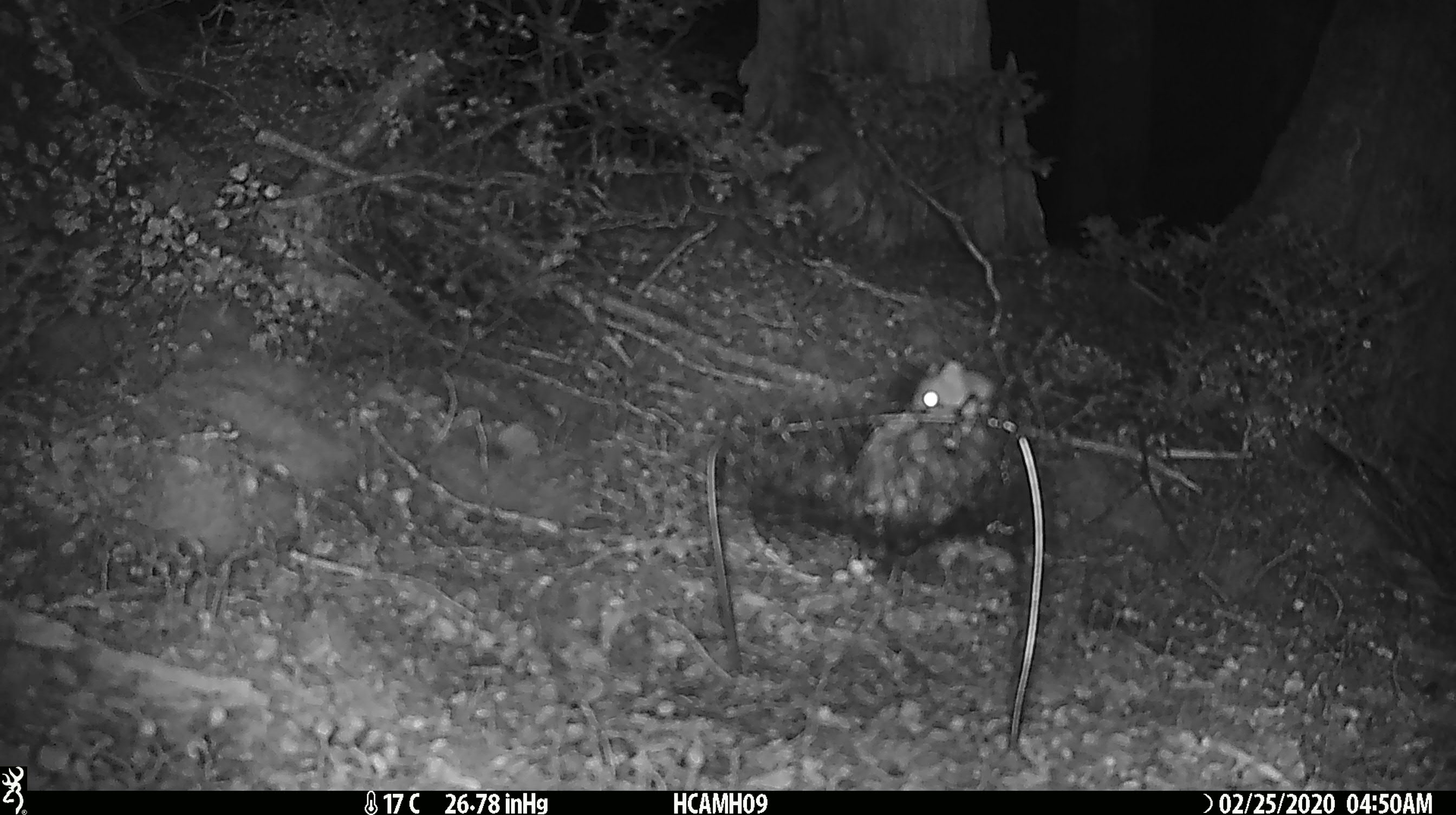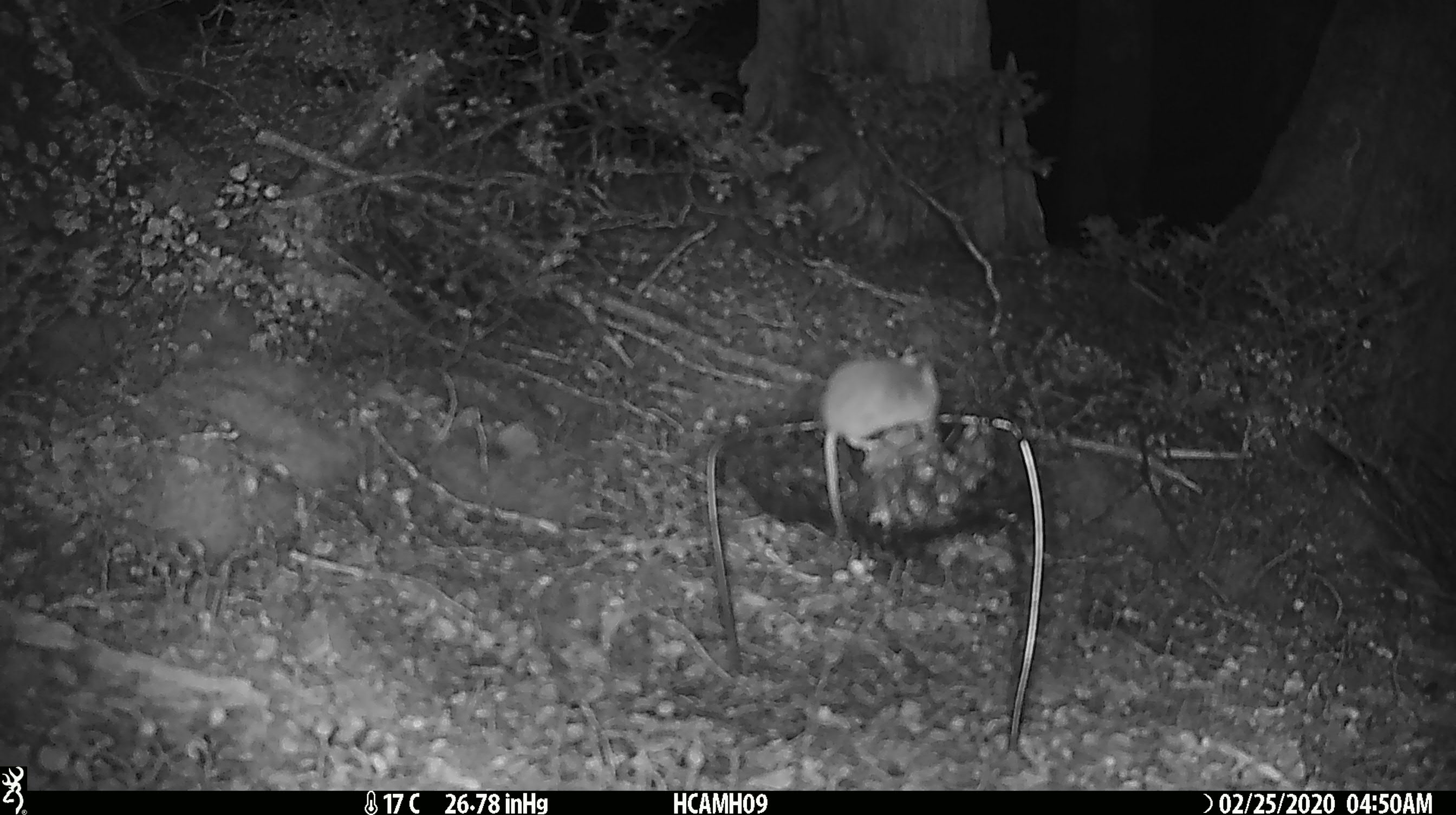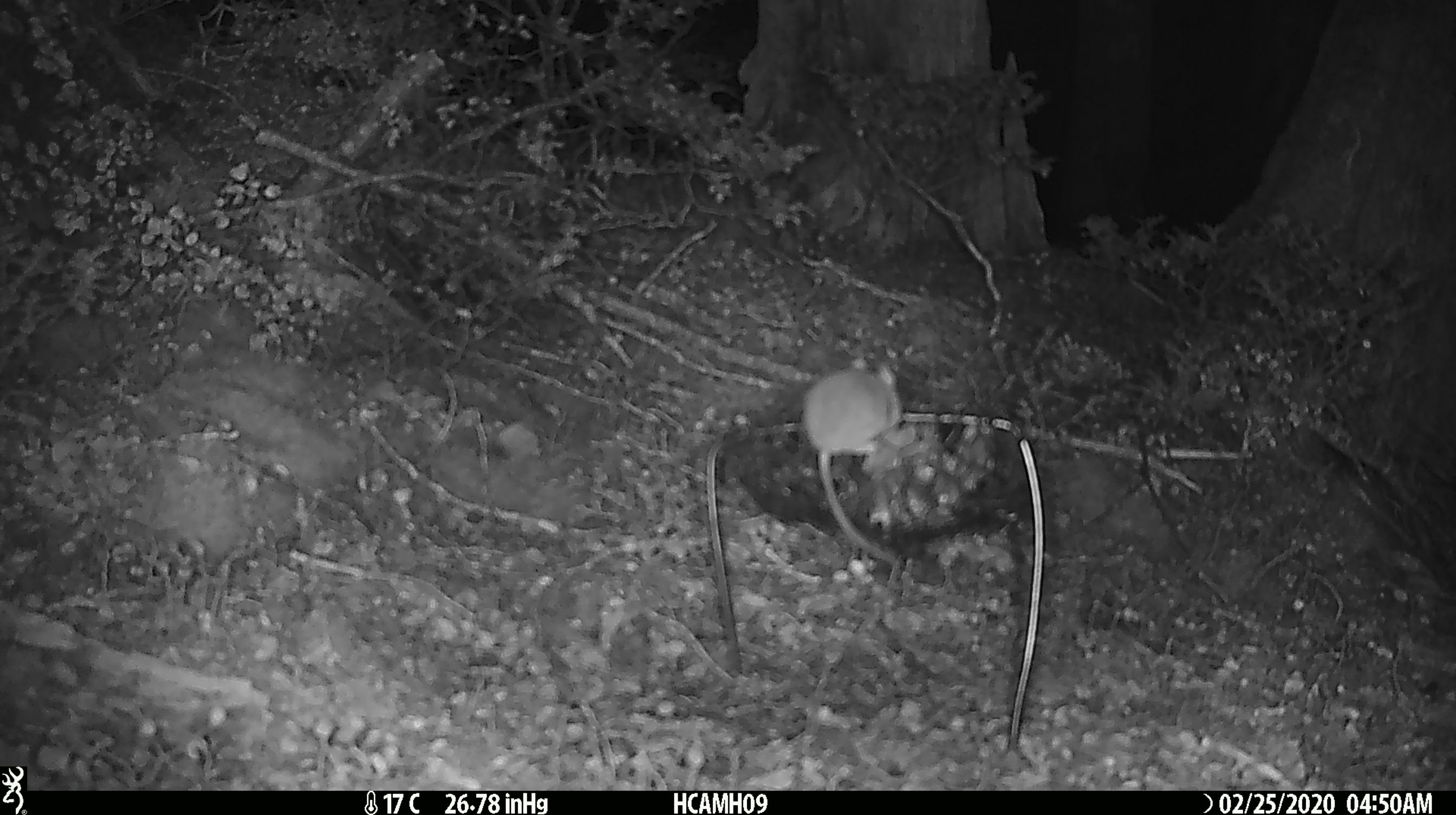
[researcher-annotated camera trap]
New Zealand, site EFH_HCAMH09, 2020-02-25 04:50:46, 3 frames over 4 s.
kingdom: Animalia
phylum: Chordata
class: Mammalia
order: Rodentia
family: Muridae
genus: Mus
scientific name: Mus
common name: mouse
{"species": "mouse (Mus)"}